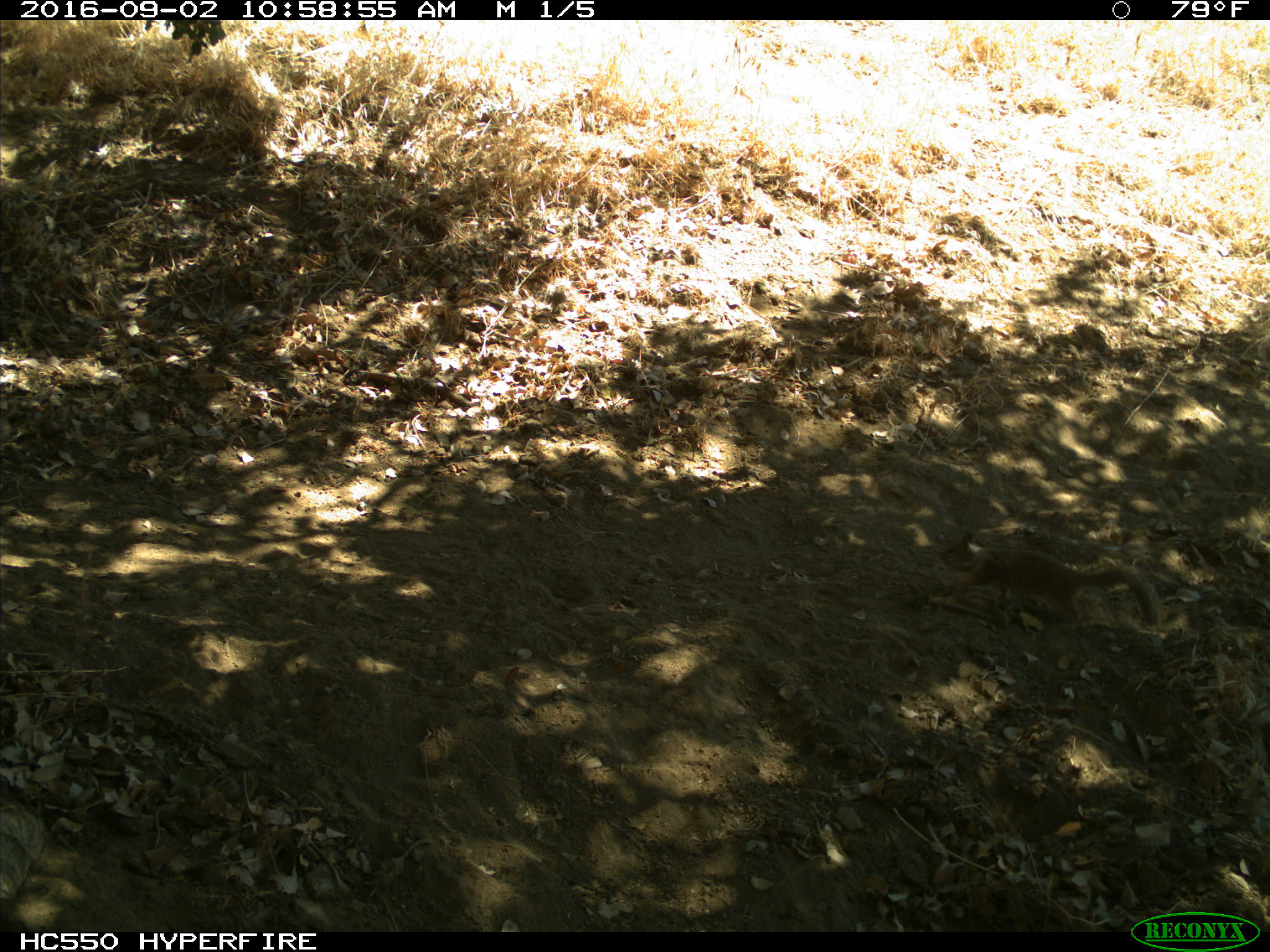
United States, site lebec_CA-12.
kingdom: Animalia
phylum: Chordata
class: Mammalia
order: Rodentia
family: Sciuridae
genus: Otospermophilus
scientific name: Otospermophilus beecheyi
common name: california ground squirrel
Otospermophilus beecheyi (california ground squirrel).